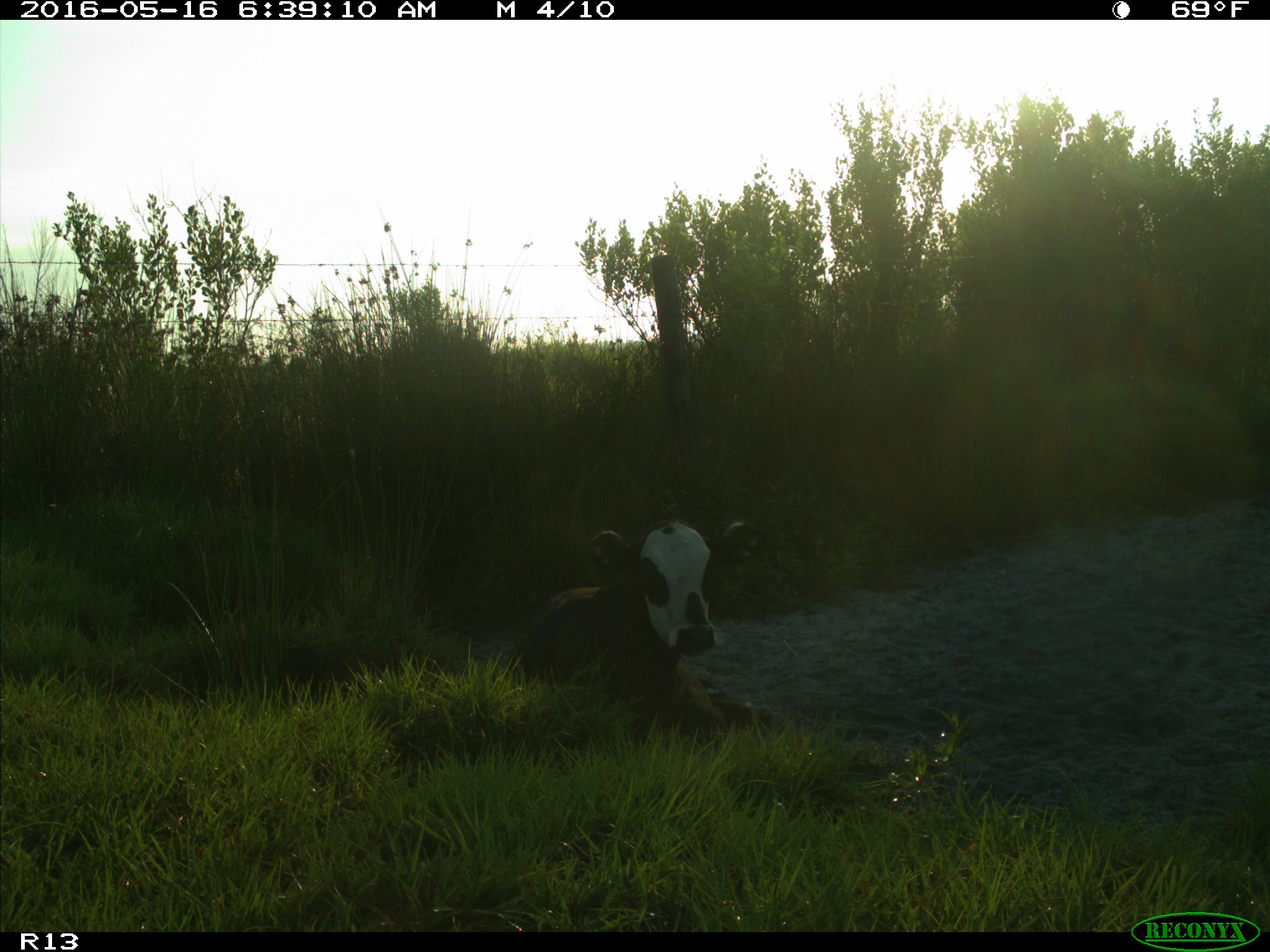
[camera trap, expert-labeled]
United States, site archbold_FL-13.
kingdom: Animalia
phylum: Chordata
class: Mammalia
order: Artiodactyla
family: Bovidae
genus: Bos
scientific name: Bos taurus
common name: domestic cow